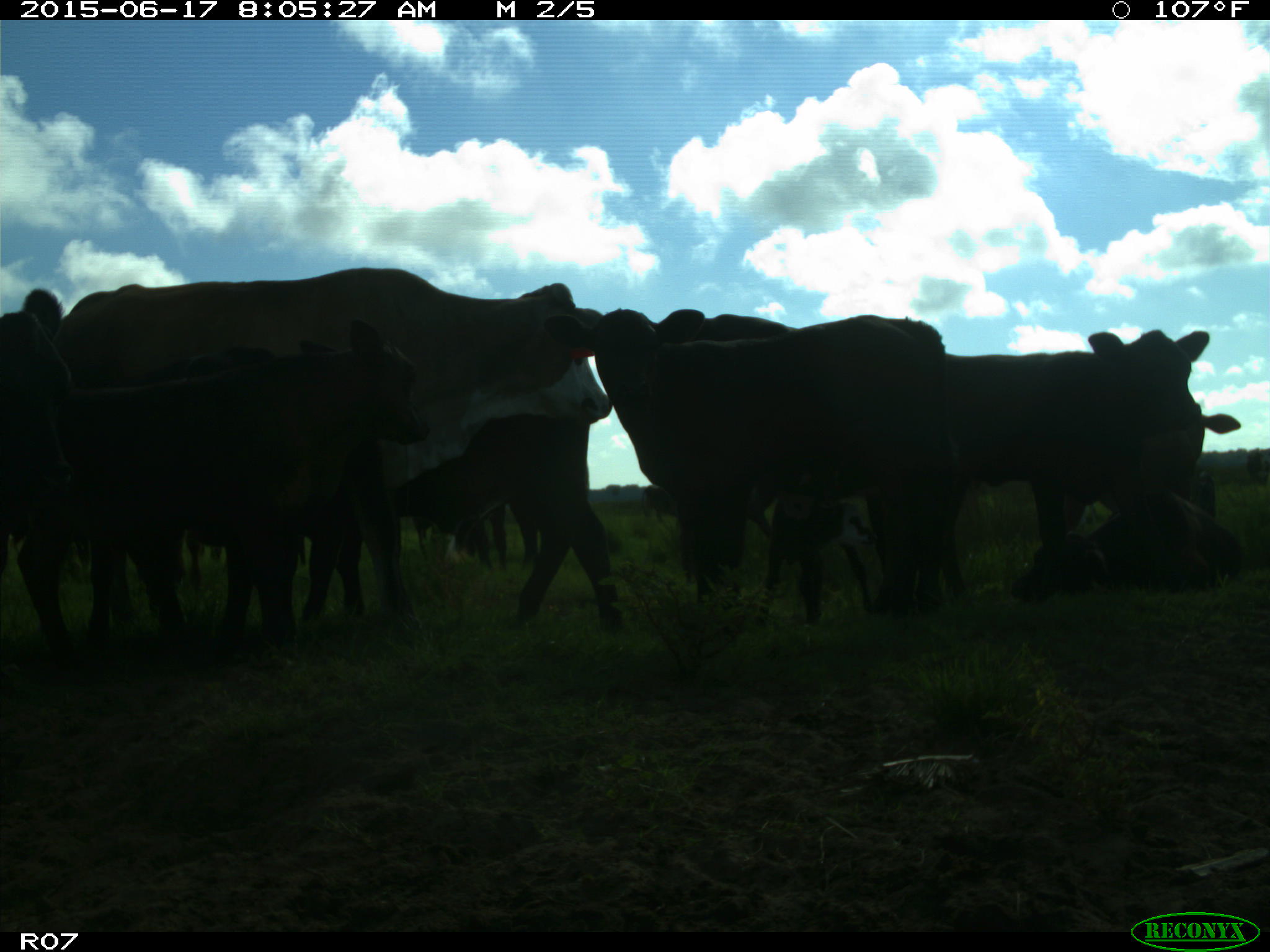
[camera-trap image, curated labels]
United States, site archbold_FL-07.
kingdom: Animalia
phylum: Chordata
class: Mammalia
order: Artiodactyla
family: Bovidae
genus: Bos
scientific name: Bos taurus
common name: domestic cow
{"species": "Bos taurus (domestic cow)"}